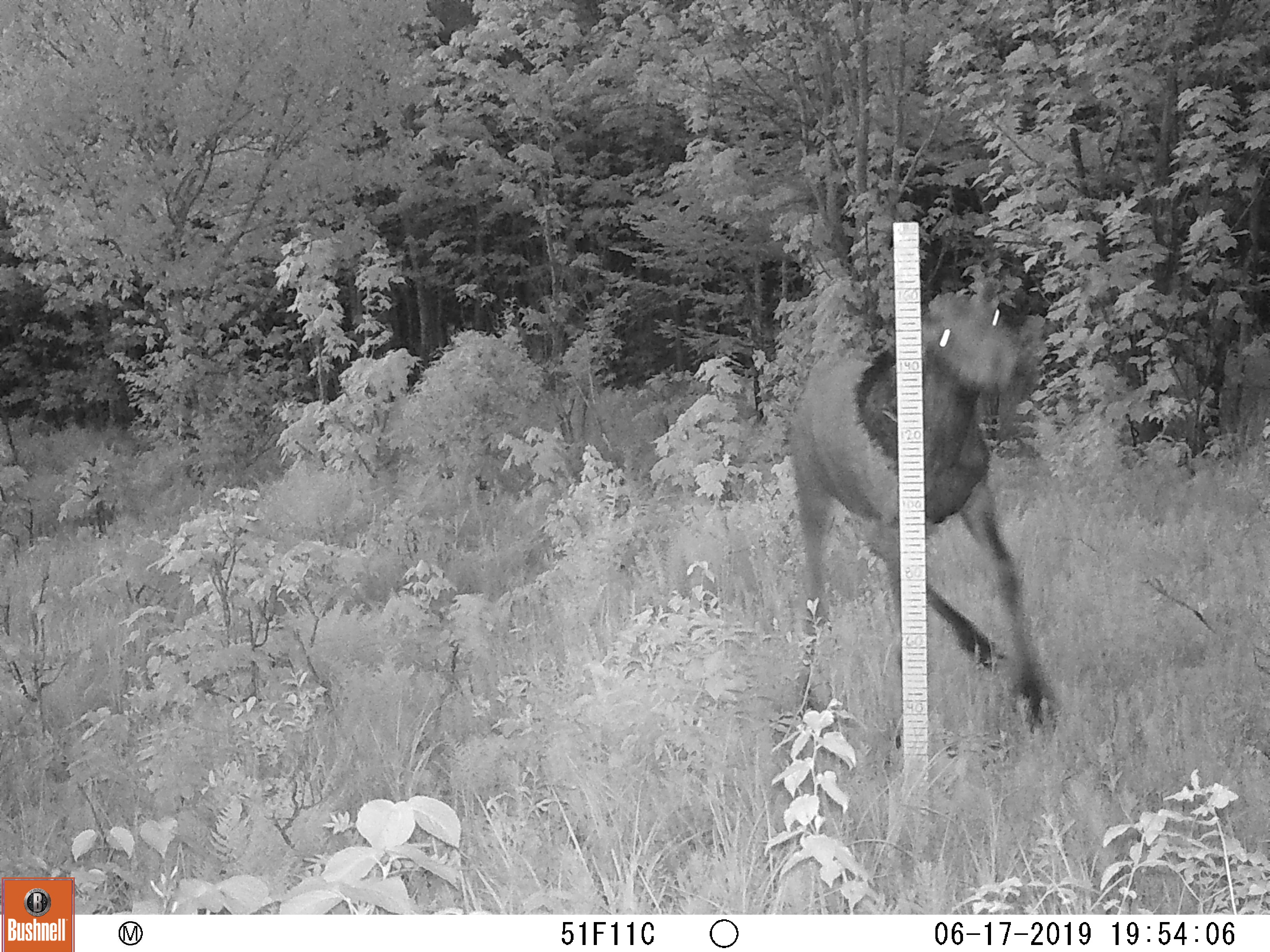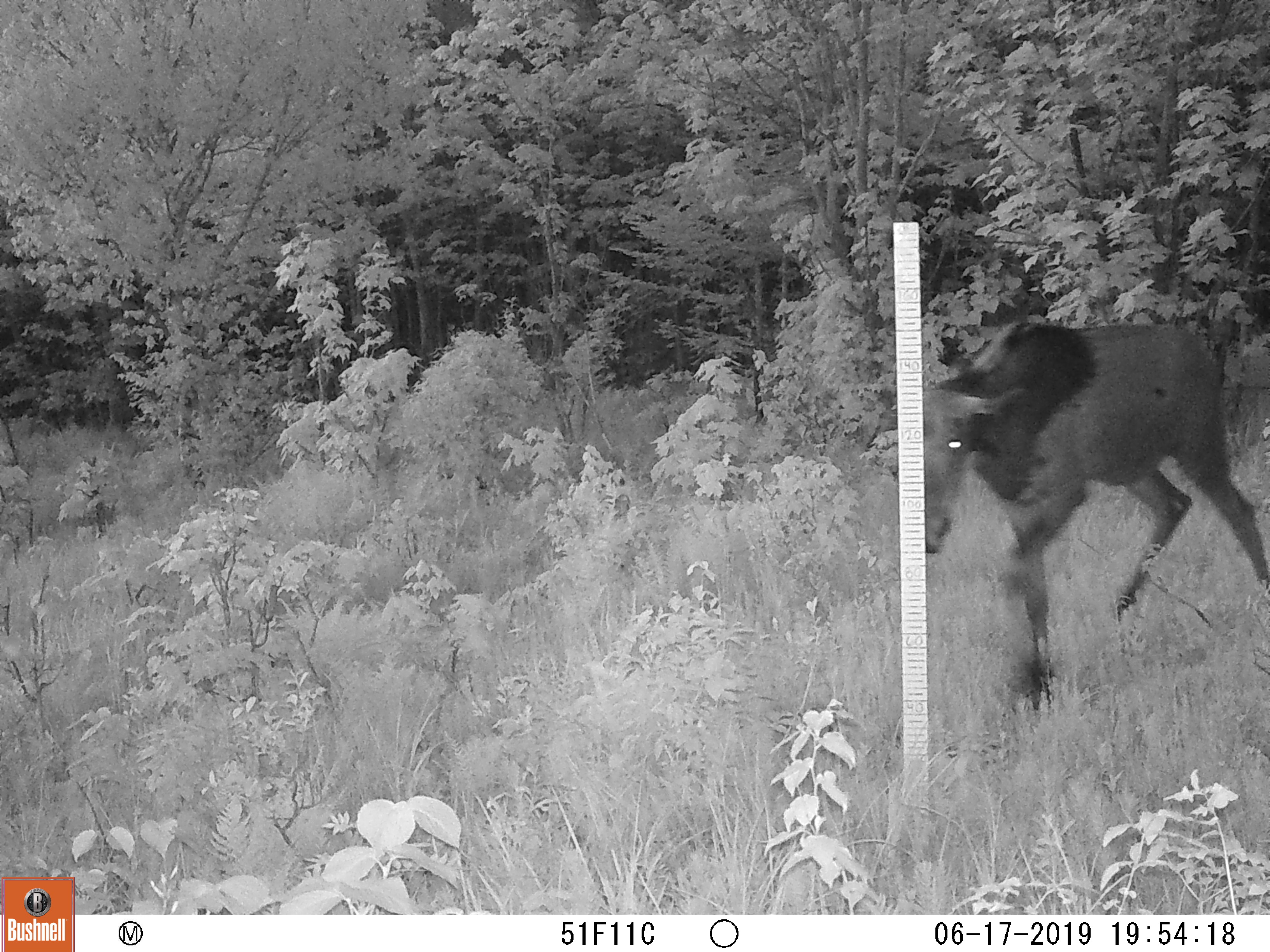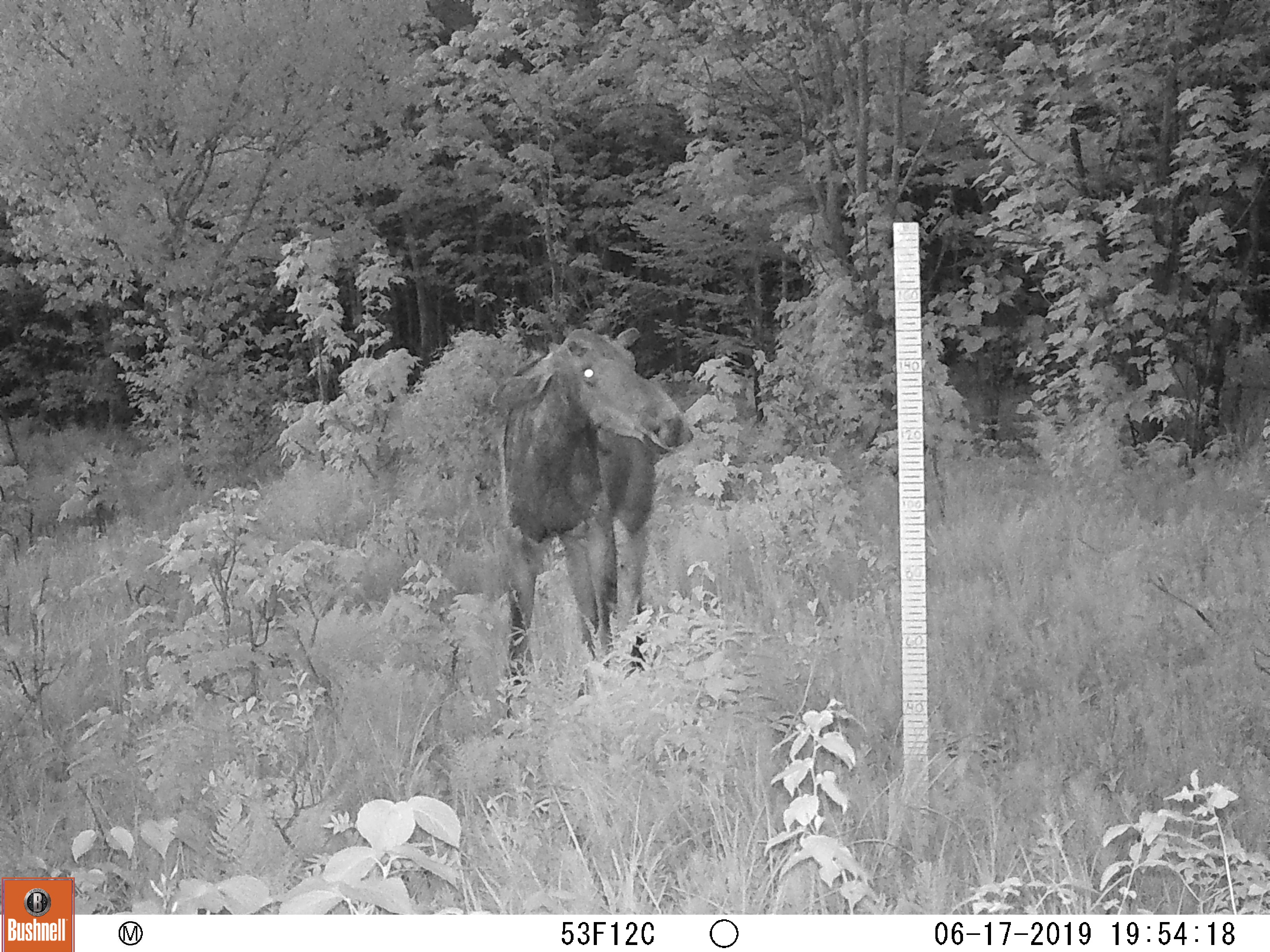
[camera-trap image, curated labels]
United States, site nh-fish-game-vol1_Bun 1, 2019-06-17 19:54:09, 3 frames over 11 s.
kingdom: Animalia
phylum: Chordata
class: Mammalia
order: Artiodactyla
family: Cervidae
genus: Alces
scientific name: Alces alces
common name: moose